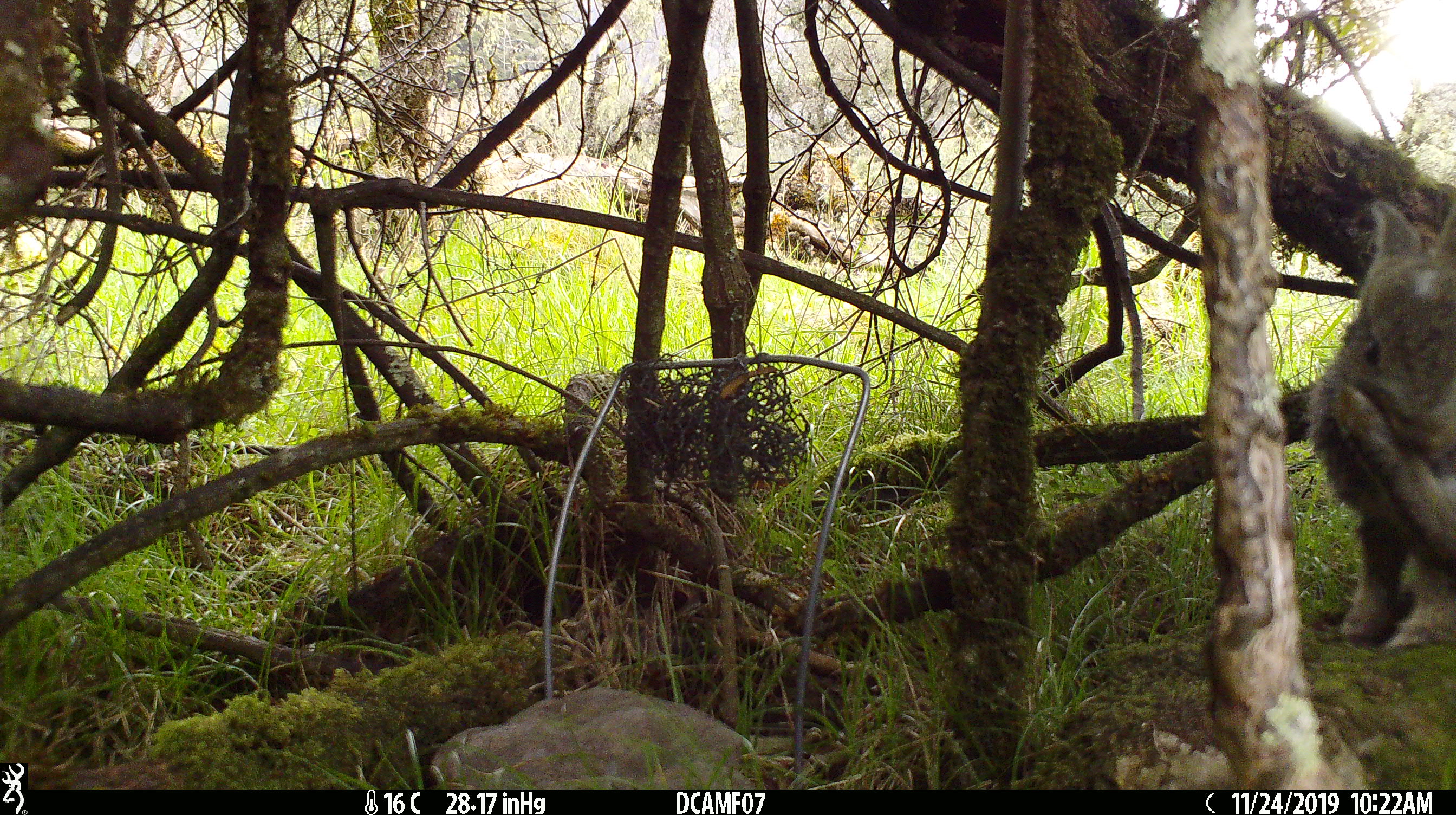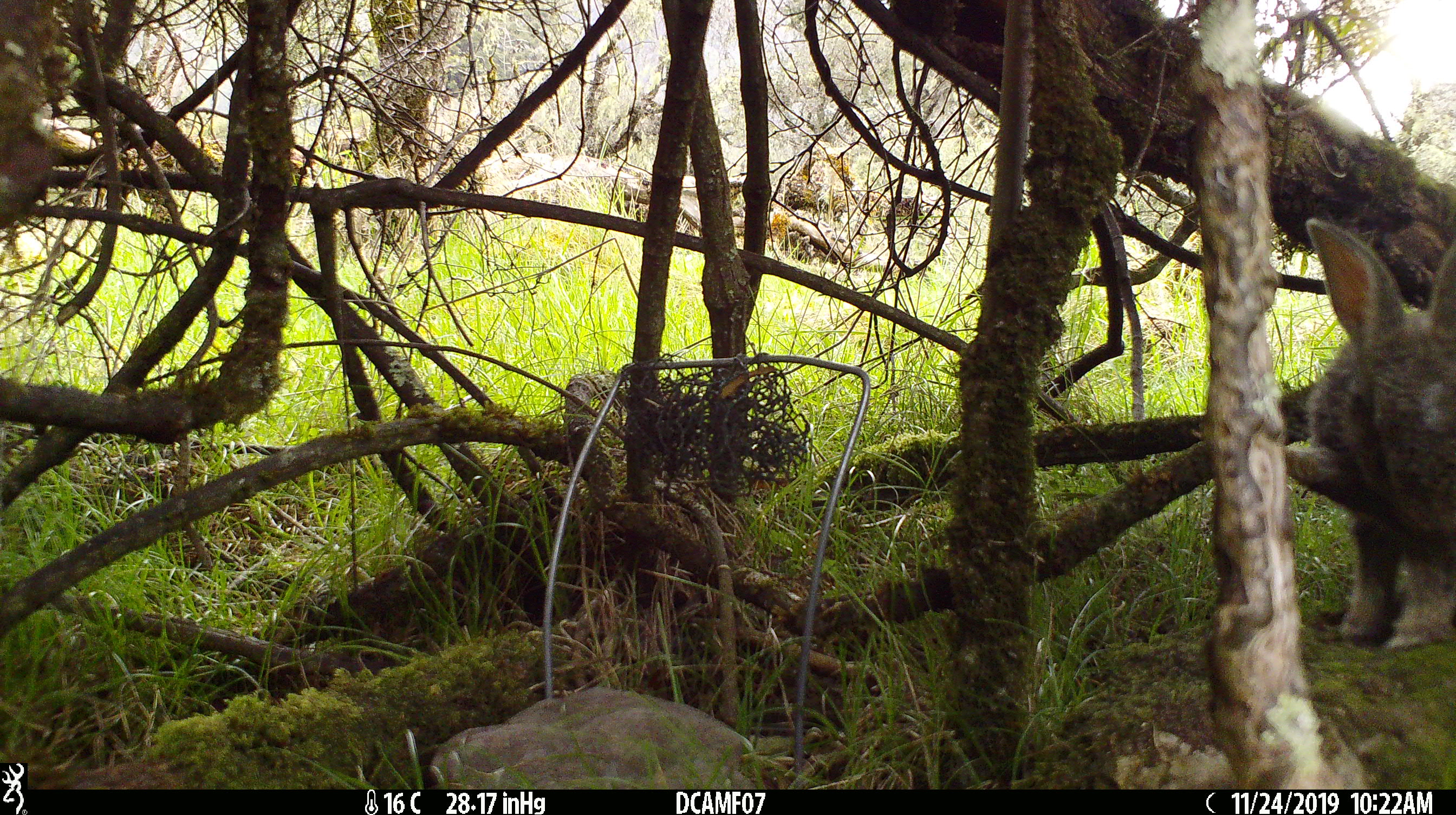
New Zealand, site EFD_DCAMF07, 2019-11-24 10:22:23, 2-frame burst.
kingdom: Animalia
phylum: Chordata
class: Mammalia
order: Lagomorpha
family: Leporidae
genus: Oryctolagus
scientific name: Oryctolagus cuniculus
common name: european rabbit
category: rabbit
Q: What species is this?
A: Rabbit (european rabbit) (Oryctolagus cuniculus).